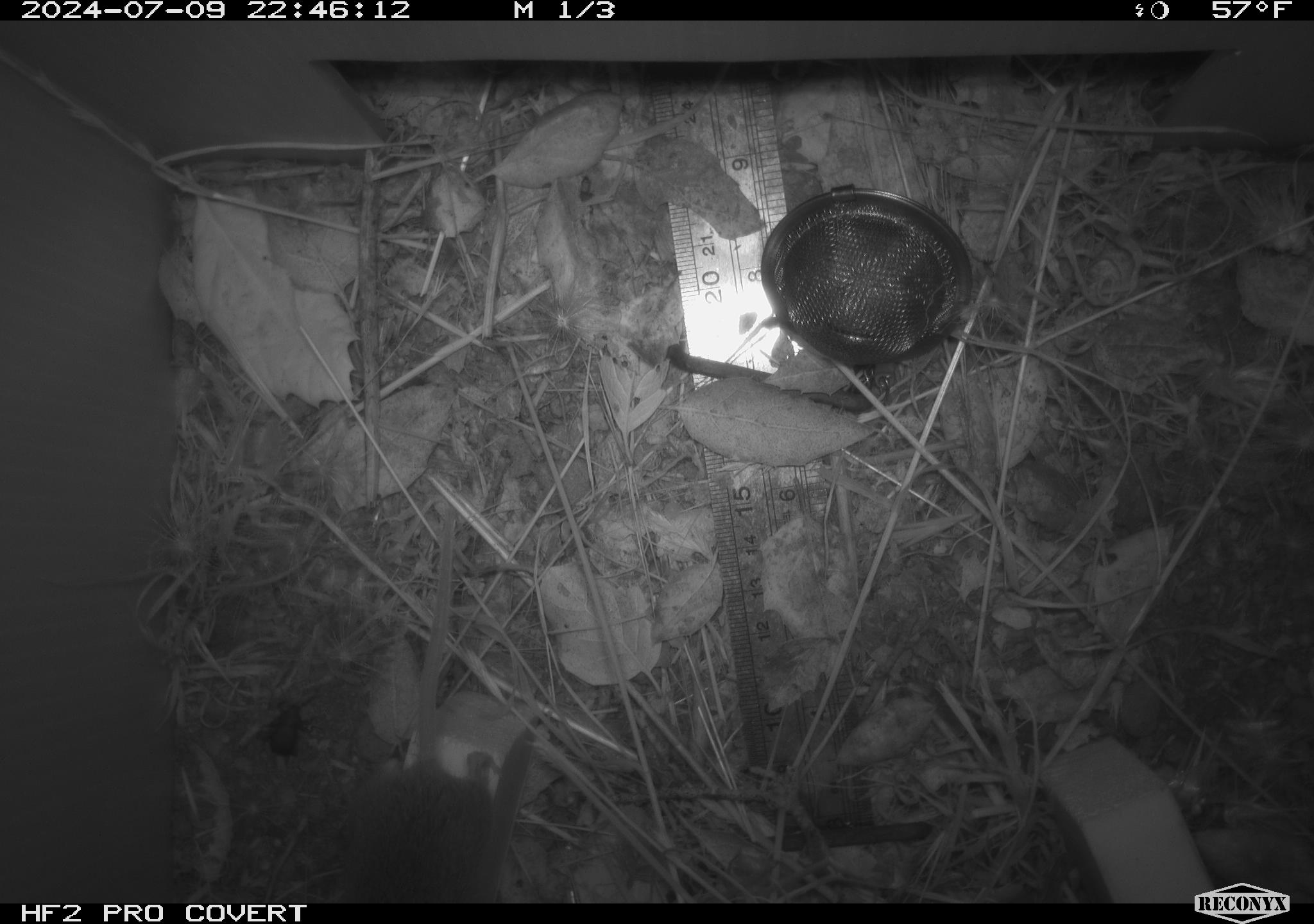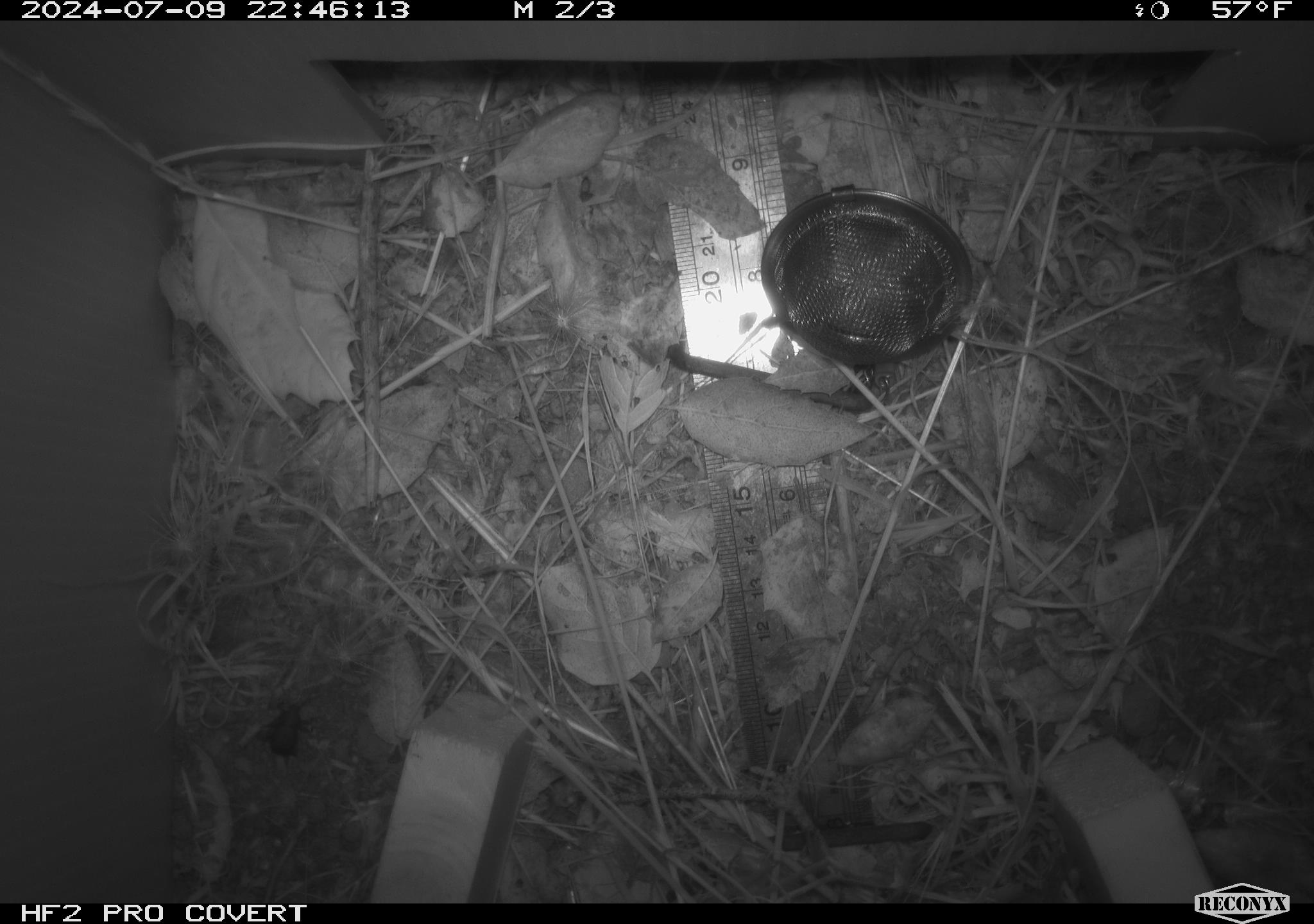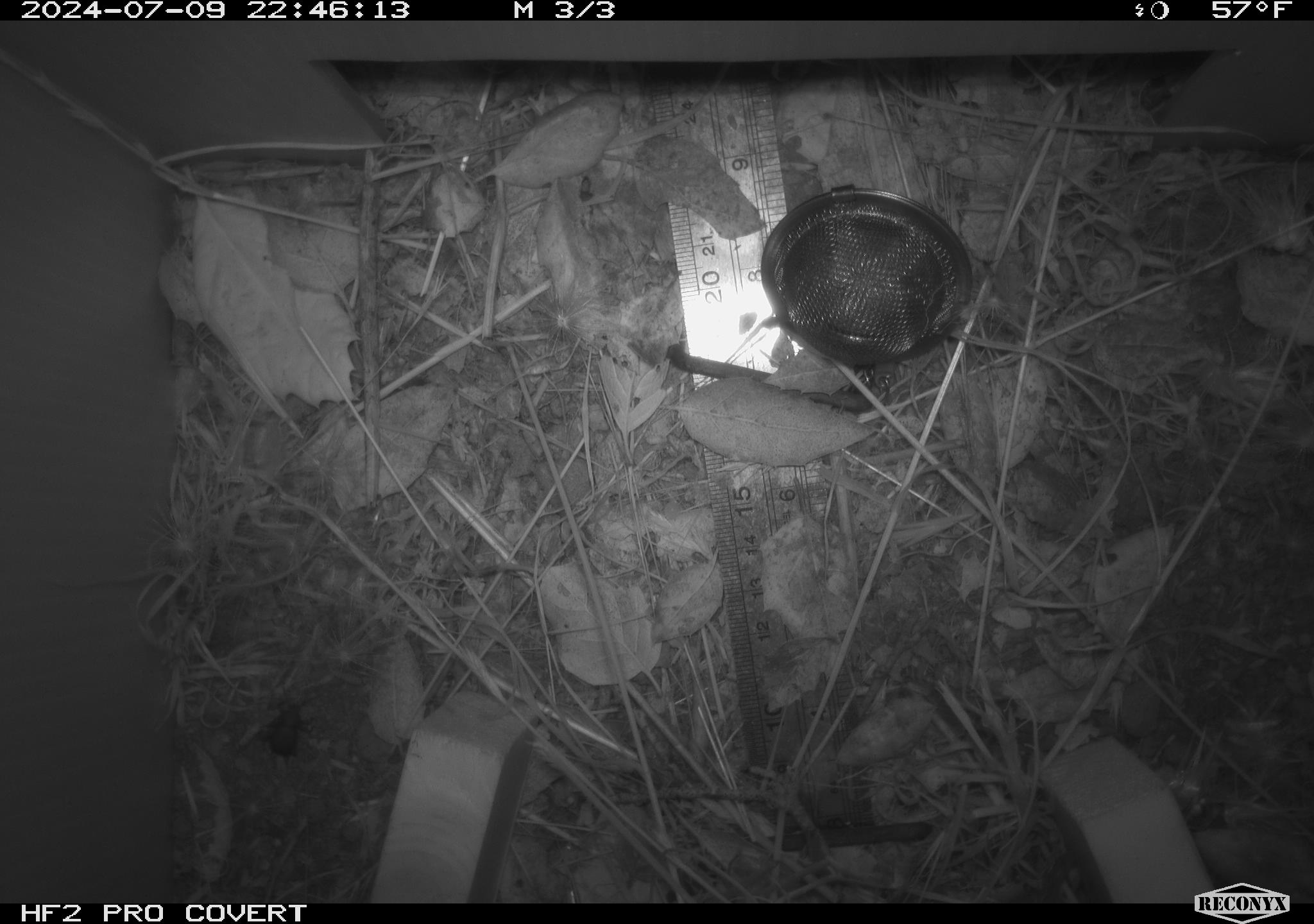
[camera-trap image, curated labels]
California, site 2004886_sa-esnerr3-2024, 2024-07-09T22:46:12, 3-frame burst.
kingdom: Animalia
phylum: Chordata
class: Mammalia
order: Rodentia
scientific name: Rodentia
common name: rodent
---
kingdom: Animalia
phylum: Arthropoda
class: Insecta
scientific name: Insecta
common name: insect